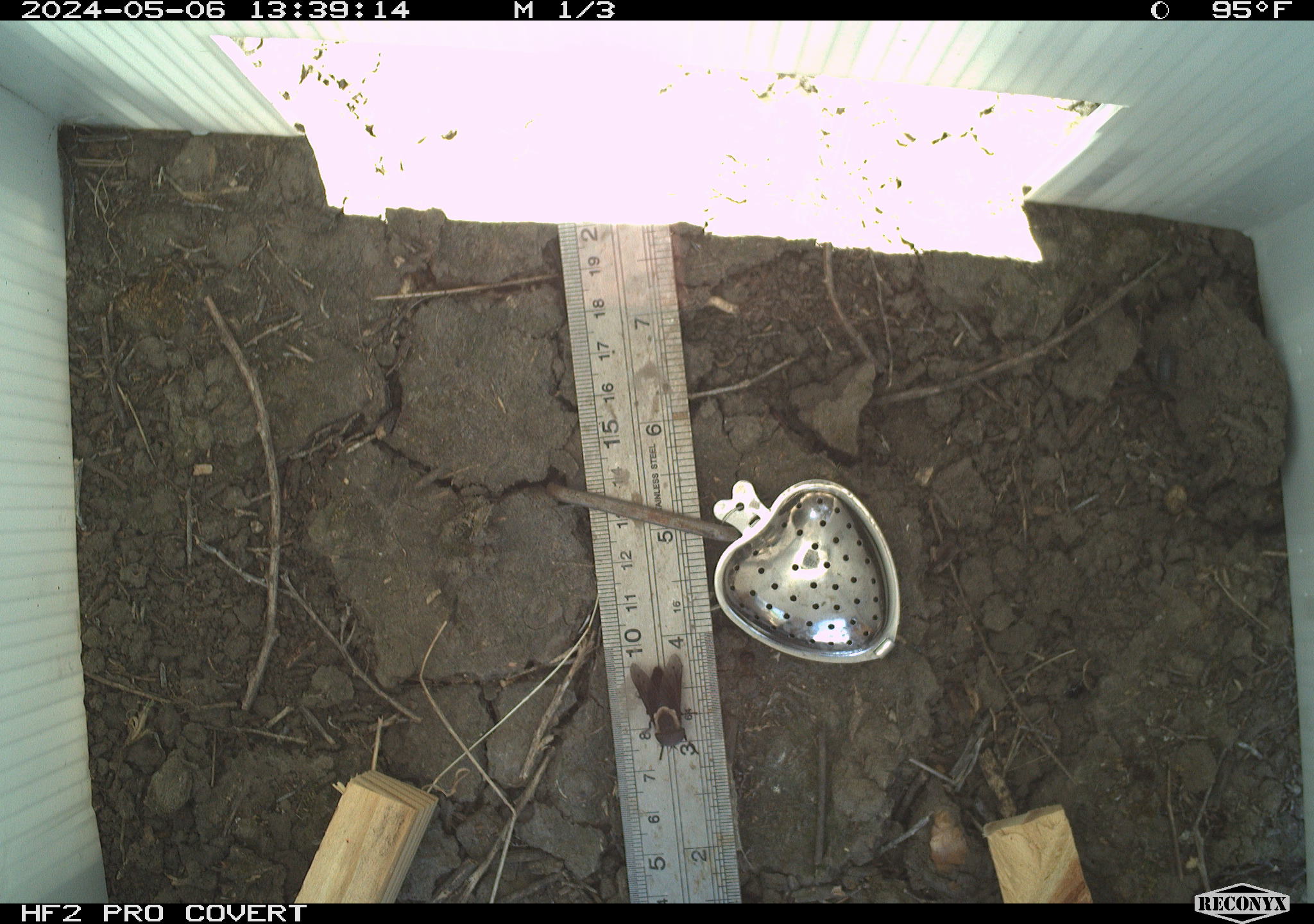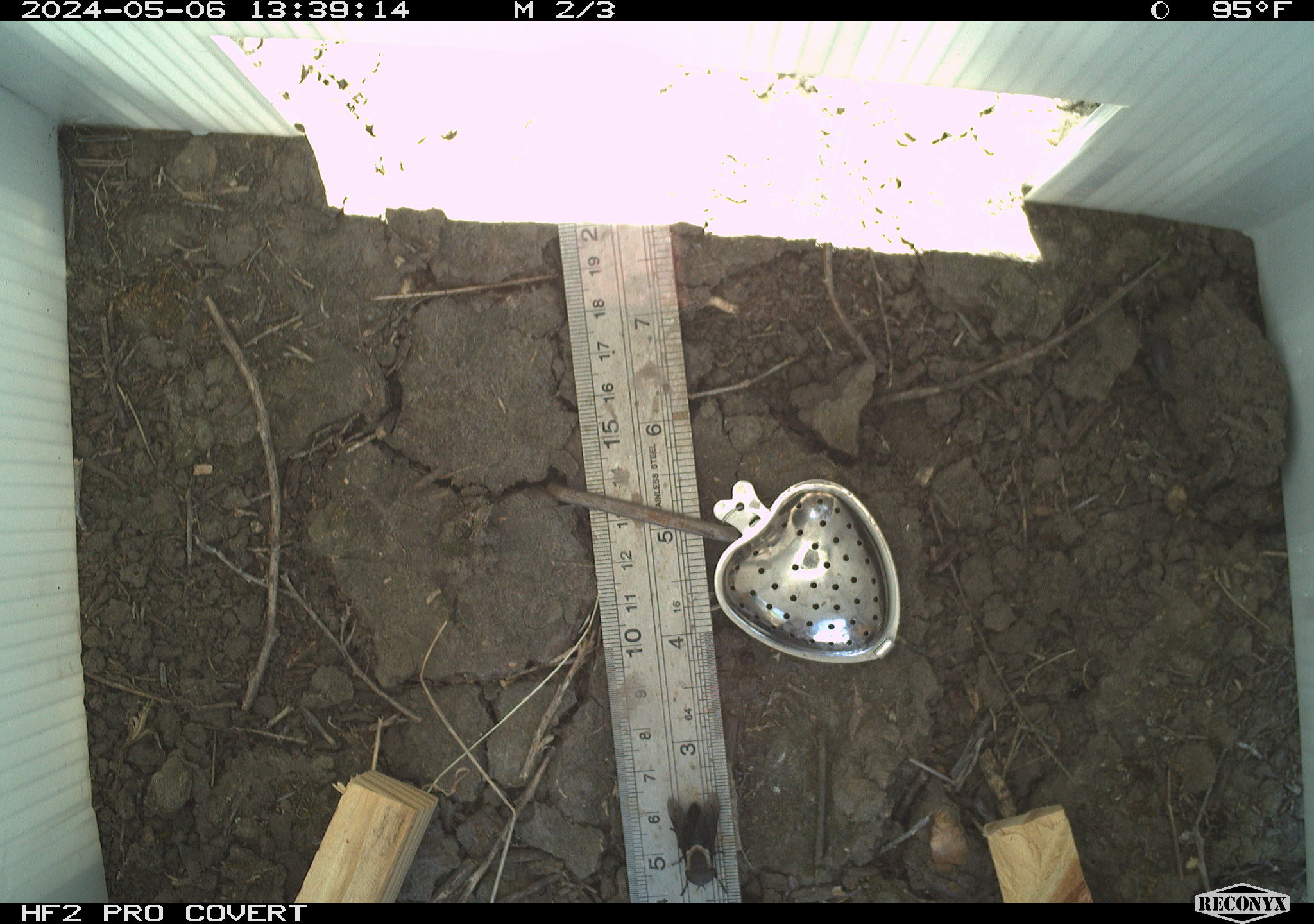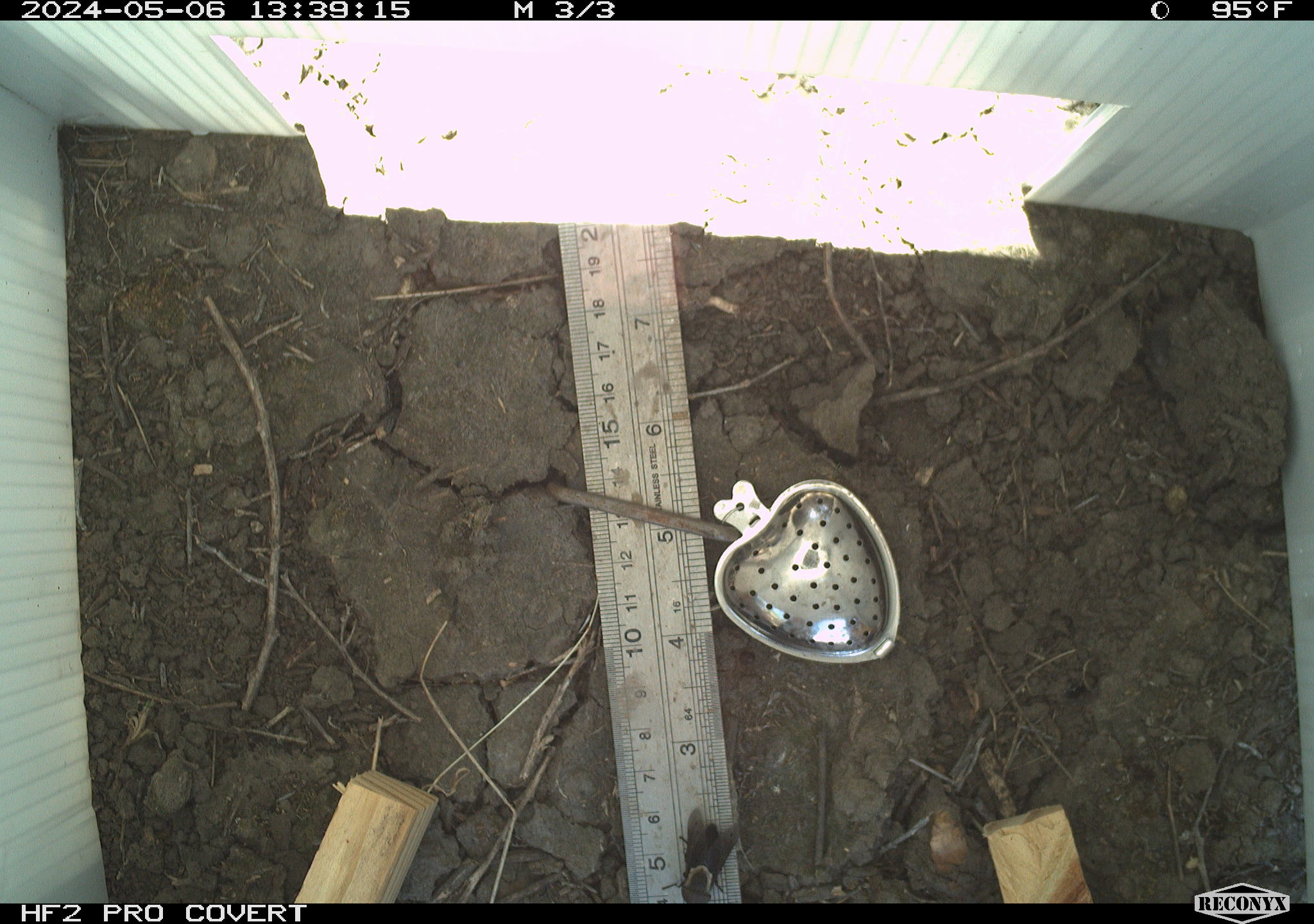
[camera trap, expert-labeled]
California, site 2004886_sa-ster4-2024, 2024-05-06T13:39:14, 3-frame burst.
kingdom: Animalia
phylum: Arthropoda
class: Insecta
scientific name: Insecta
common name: insect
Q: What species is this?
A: Insect (Insecta).